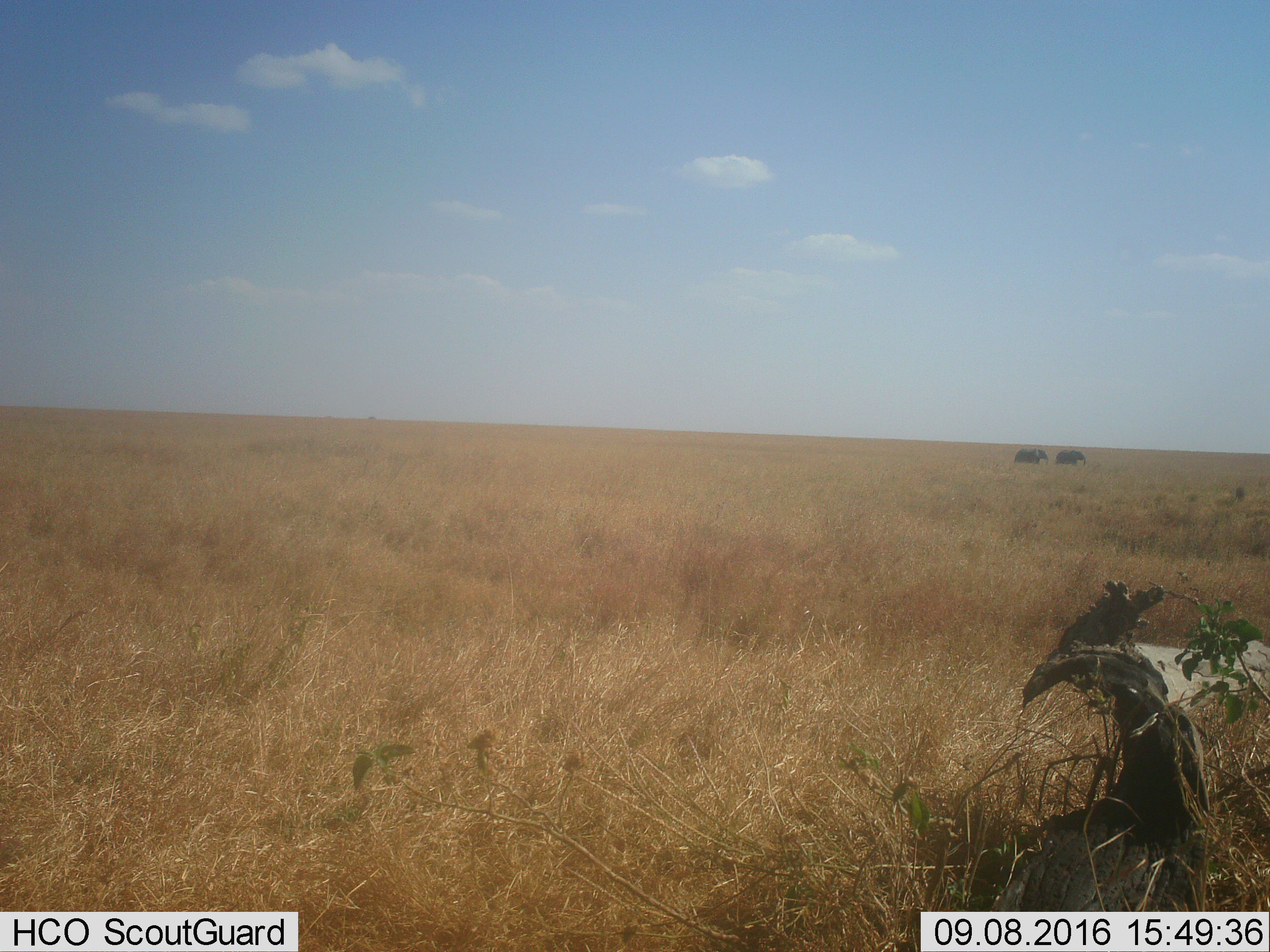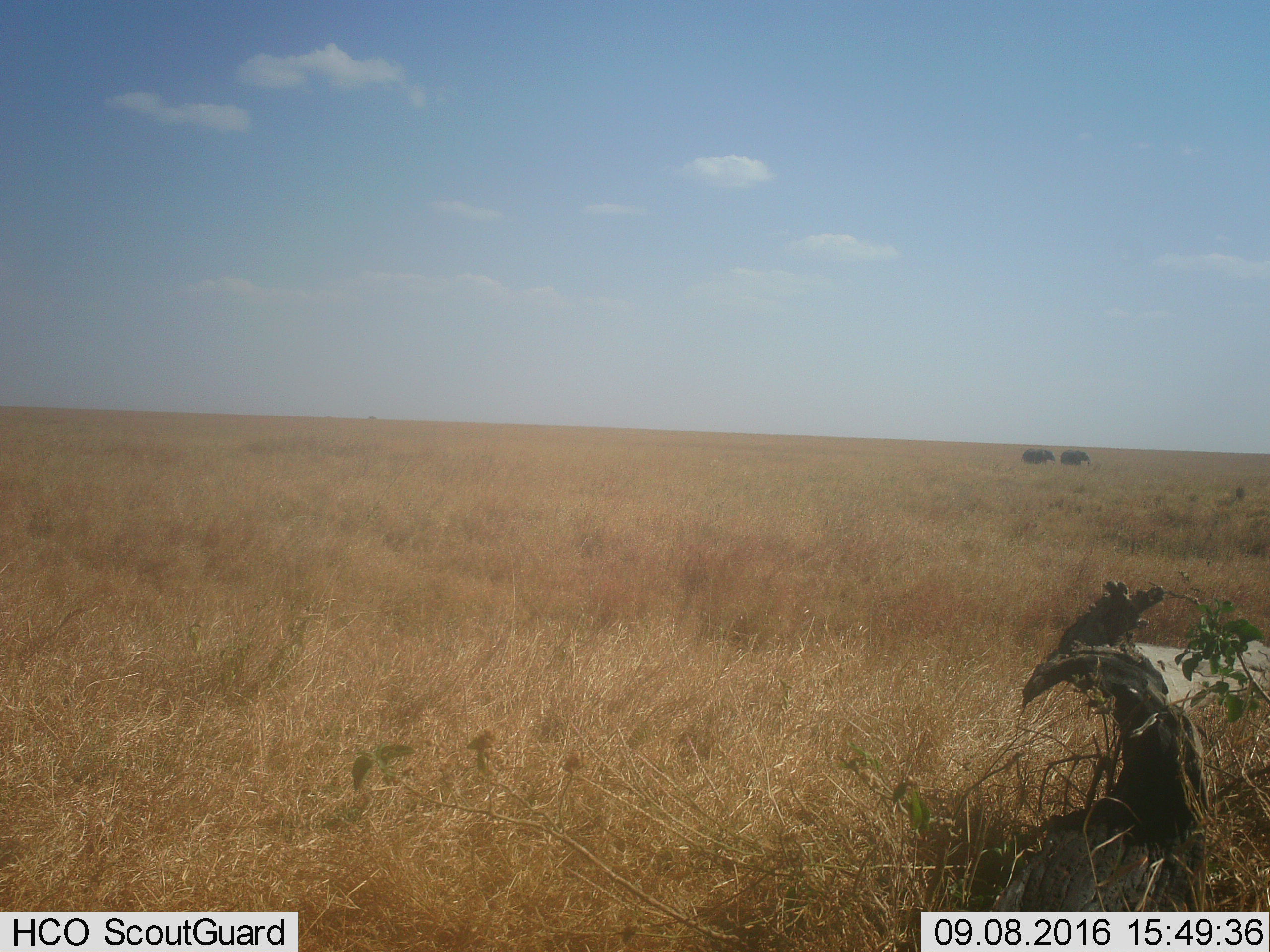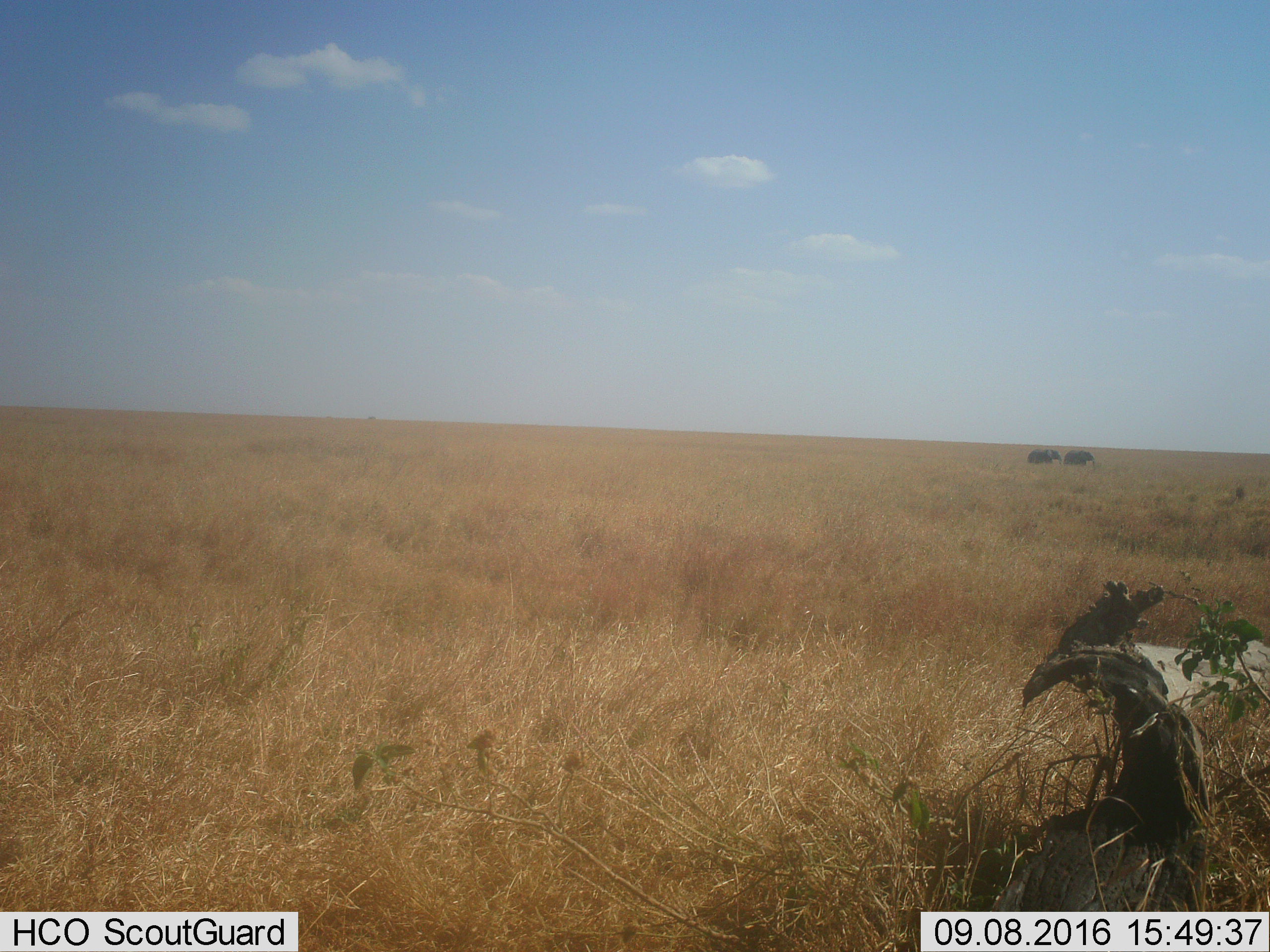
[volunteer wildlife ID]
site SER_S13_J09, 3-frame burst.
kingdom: Animalia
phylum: Chordata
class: Mammalia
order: Proboscidea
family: Elephantidae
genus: Loxodonta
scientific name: Loxodonta africana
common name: african bush elephant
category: elephant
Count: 2.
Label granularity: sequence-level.